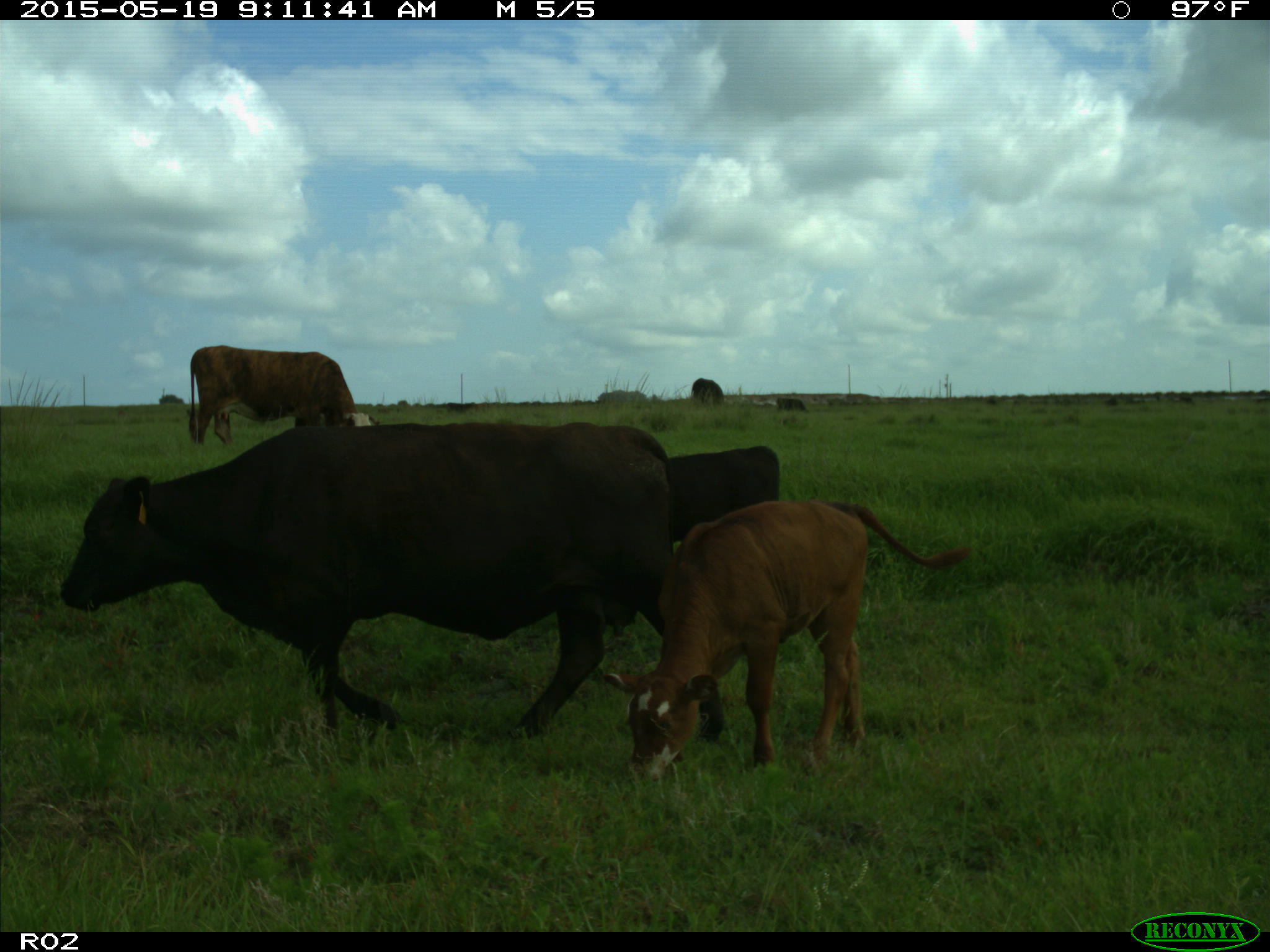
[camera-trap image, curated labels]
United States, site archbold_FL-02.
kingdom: Animalia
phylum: Chordata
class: Mammalia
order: Artiodactyla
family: Bovidae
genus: Bos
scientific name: Bos taurus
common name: domestic cow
Bos taurus (domestic cow).